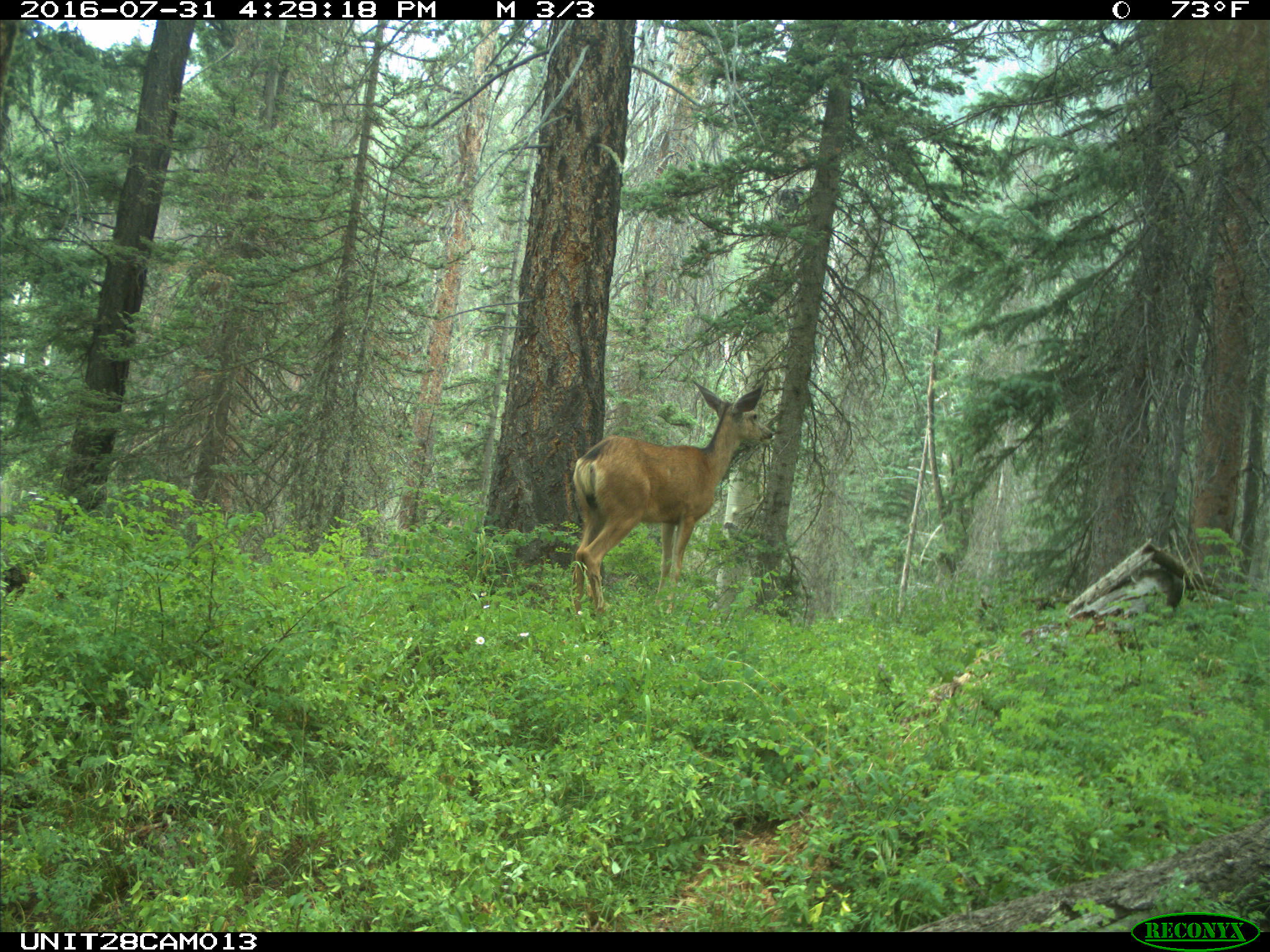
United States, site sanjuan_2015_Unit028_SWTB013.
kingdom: Animalia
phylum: Chordata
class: Mammalia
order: Artiodactyla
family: Cervidae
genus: Odocoileus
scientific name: Odocoileus hemionus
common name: mule deer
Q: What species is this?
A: Odocoileus hemionus (mule deer).